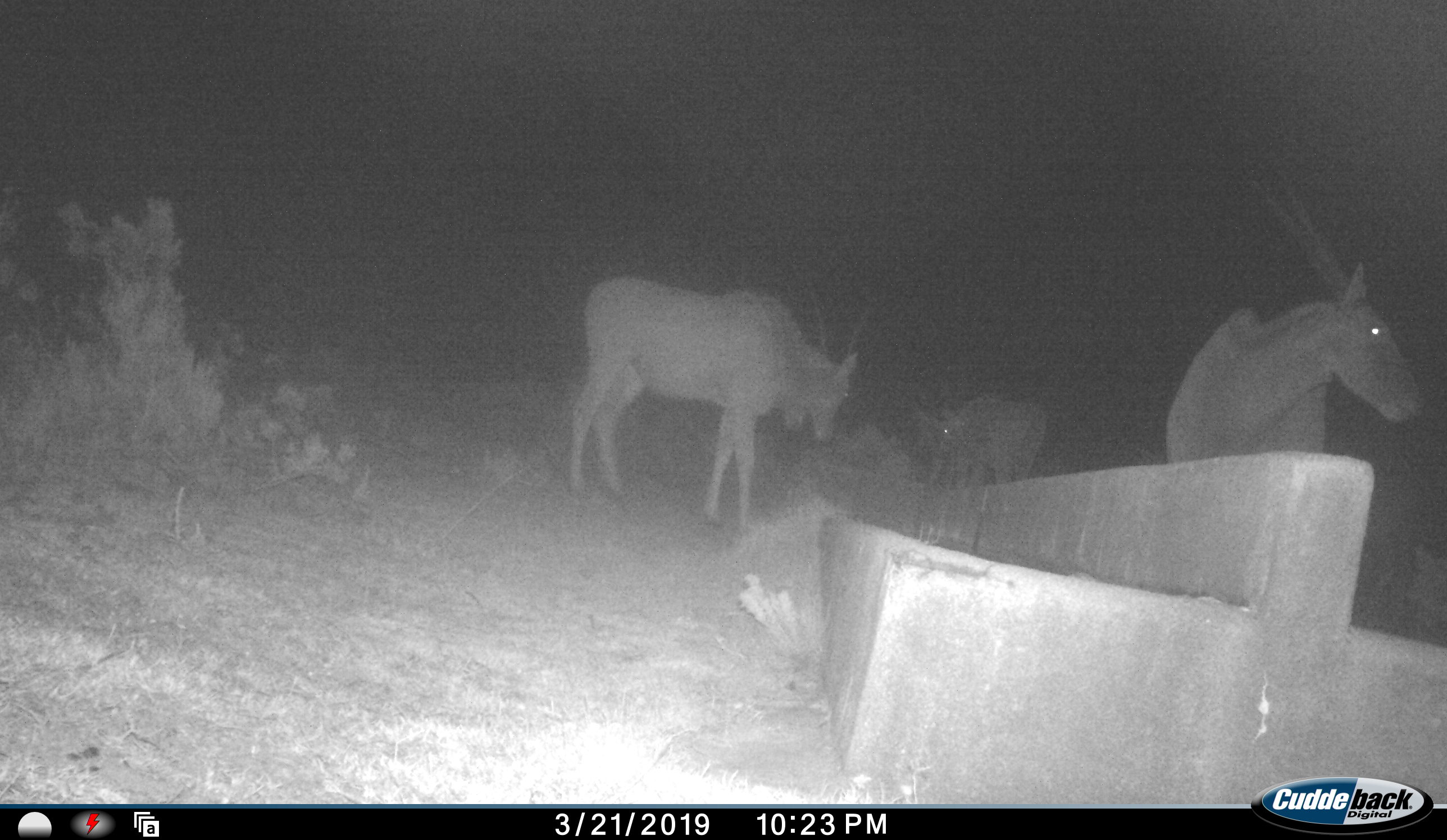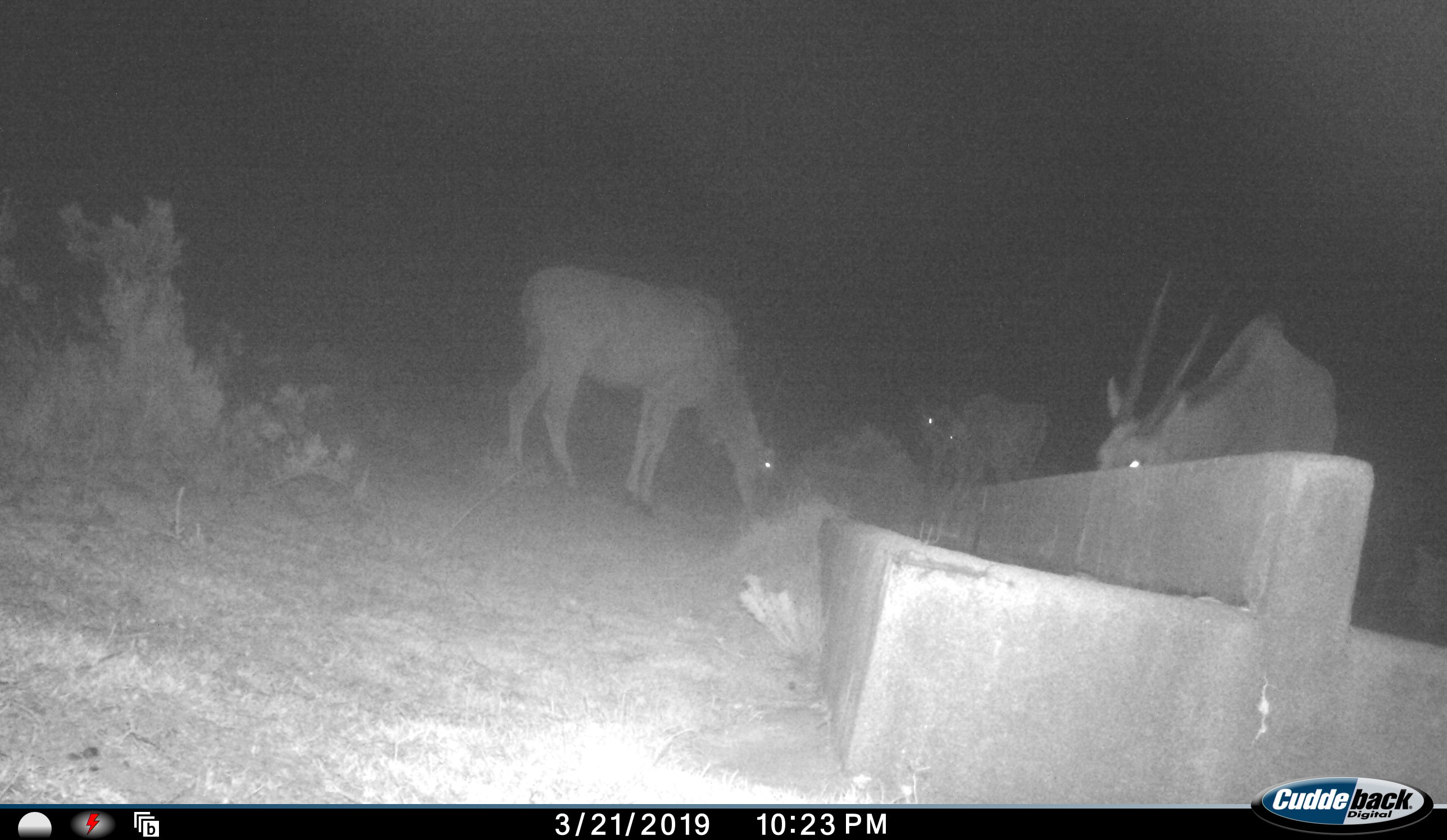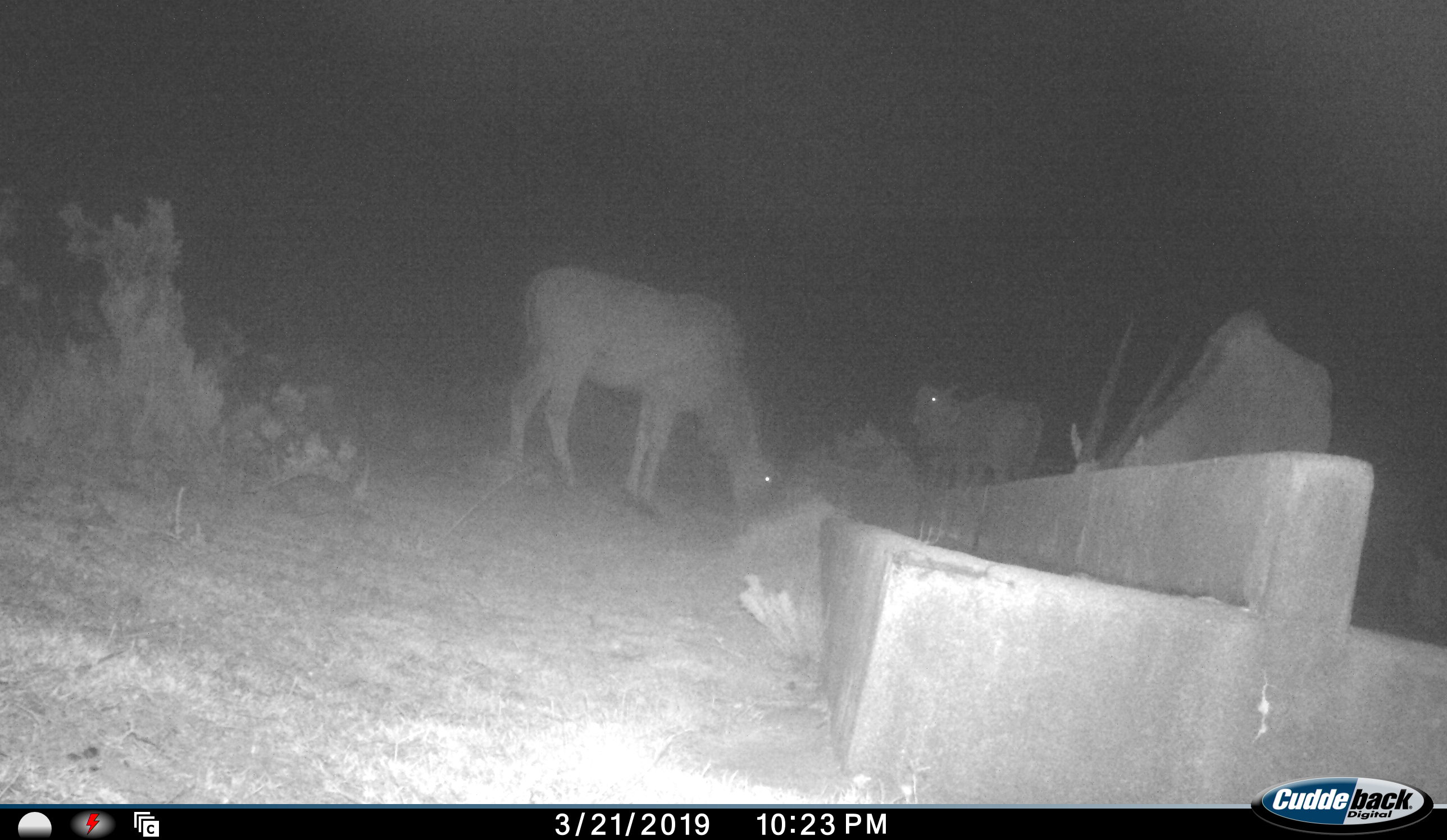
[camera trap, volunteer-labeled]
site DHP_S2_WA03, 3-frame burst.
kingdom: Animalia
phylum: Chordata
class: Mammalia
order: Artiodactyla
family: Bovidae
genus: Tragelaphus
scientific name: Tragelaphus oryx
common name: eland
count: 3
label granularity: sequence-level